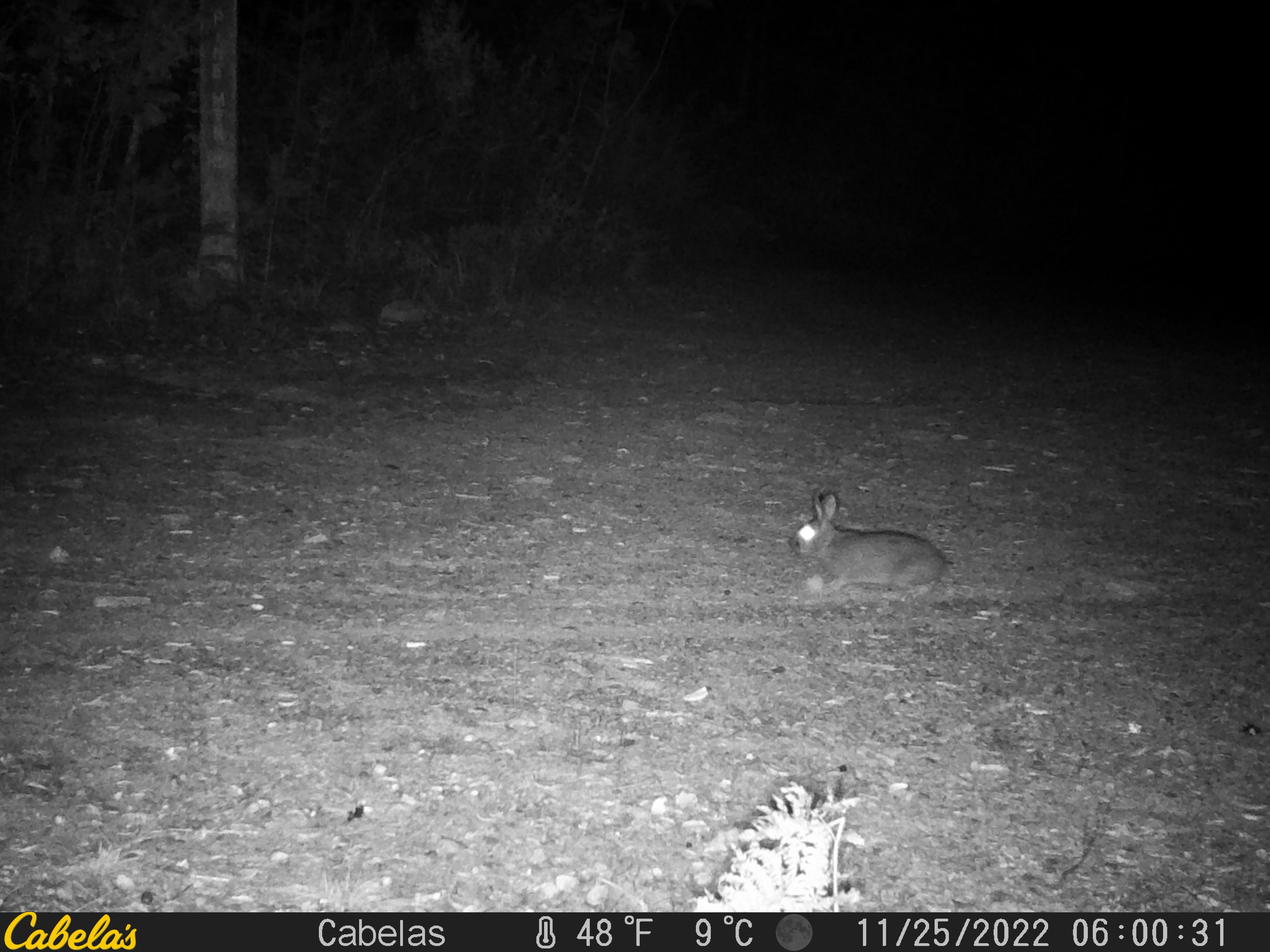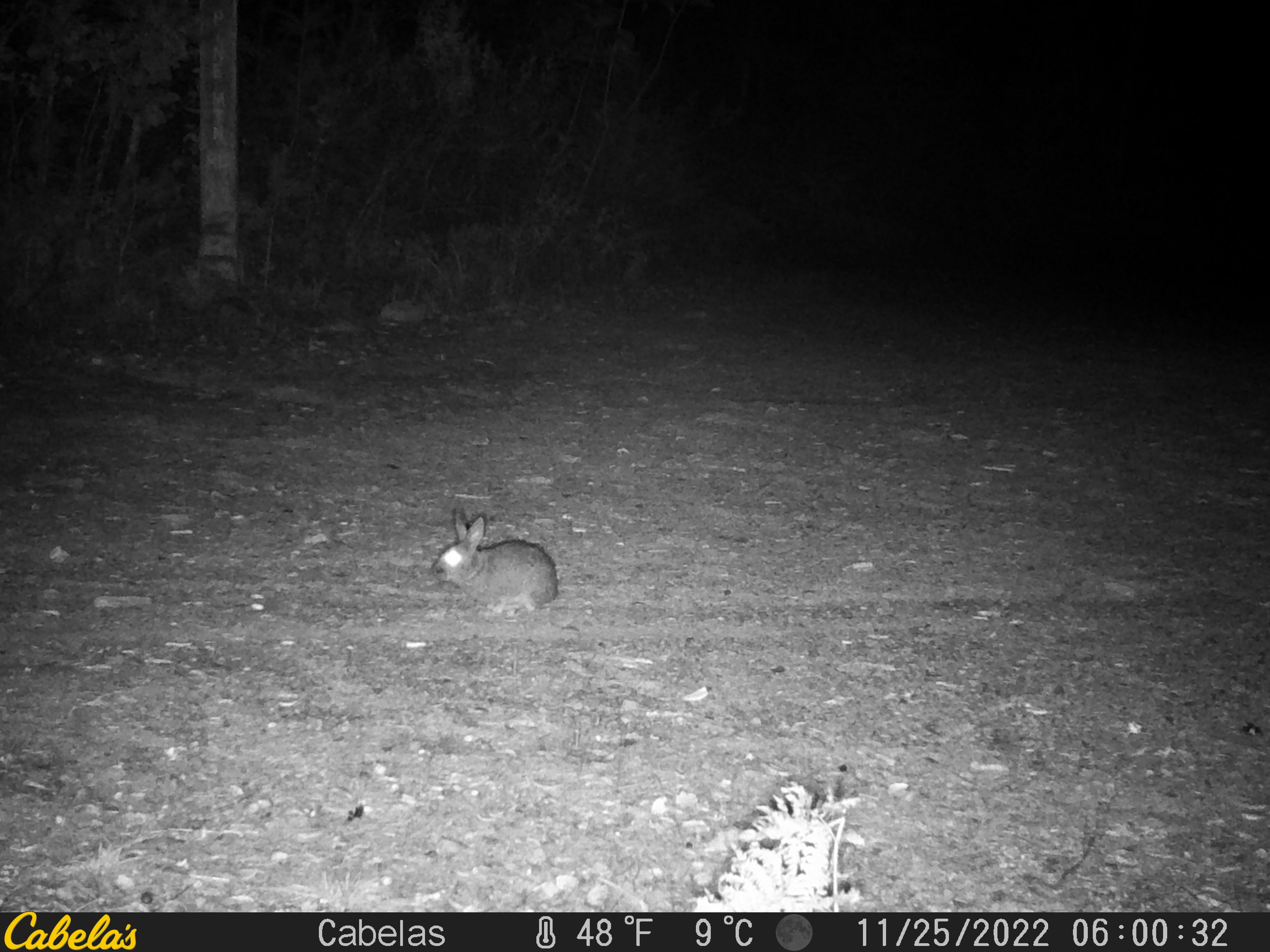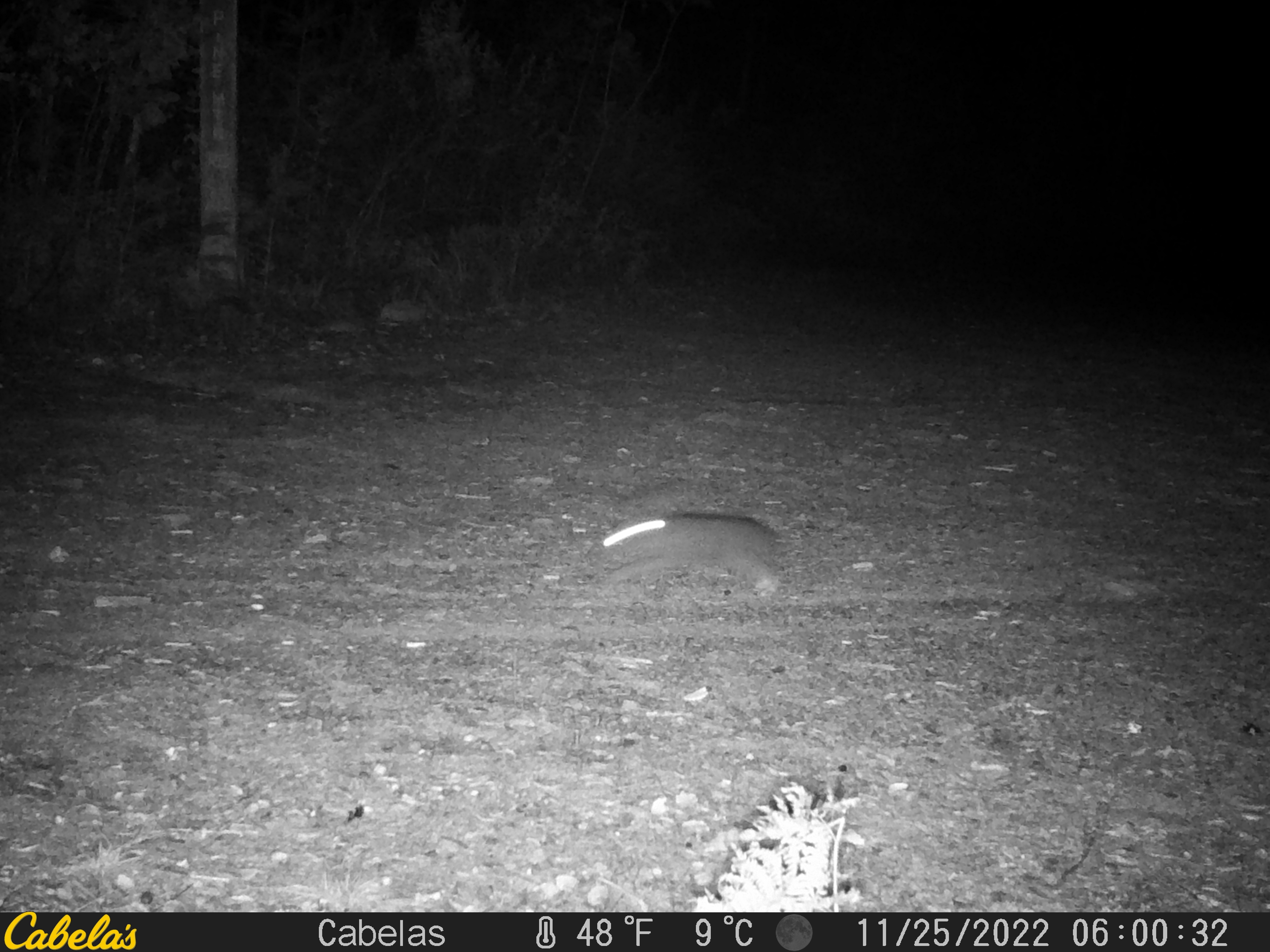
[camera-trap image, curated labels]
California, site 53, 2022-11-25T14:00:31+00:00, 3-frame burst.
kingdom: Animalia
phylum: Chordata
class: Mammalia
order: Lagomorpha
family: Leporidae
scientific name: Leporidae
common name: rabbit